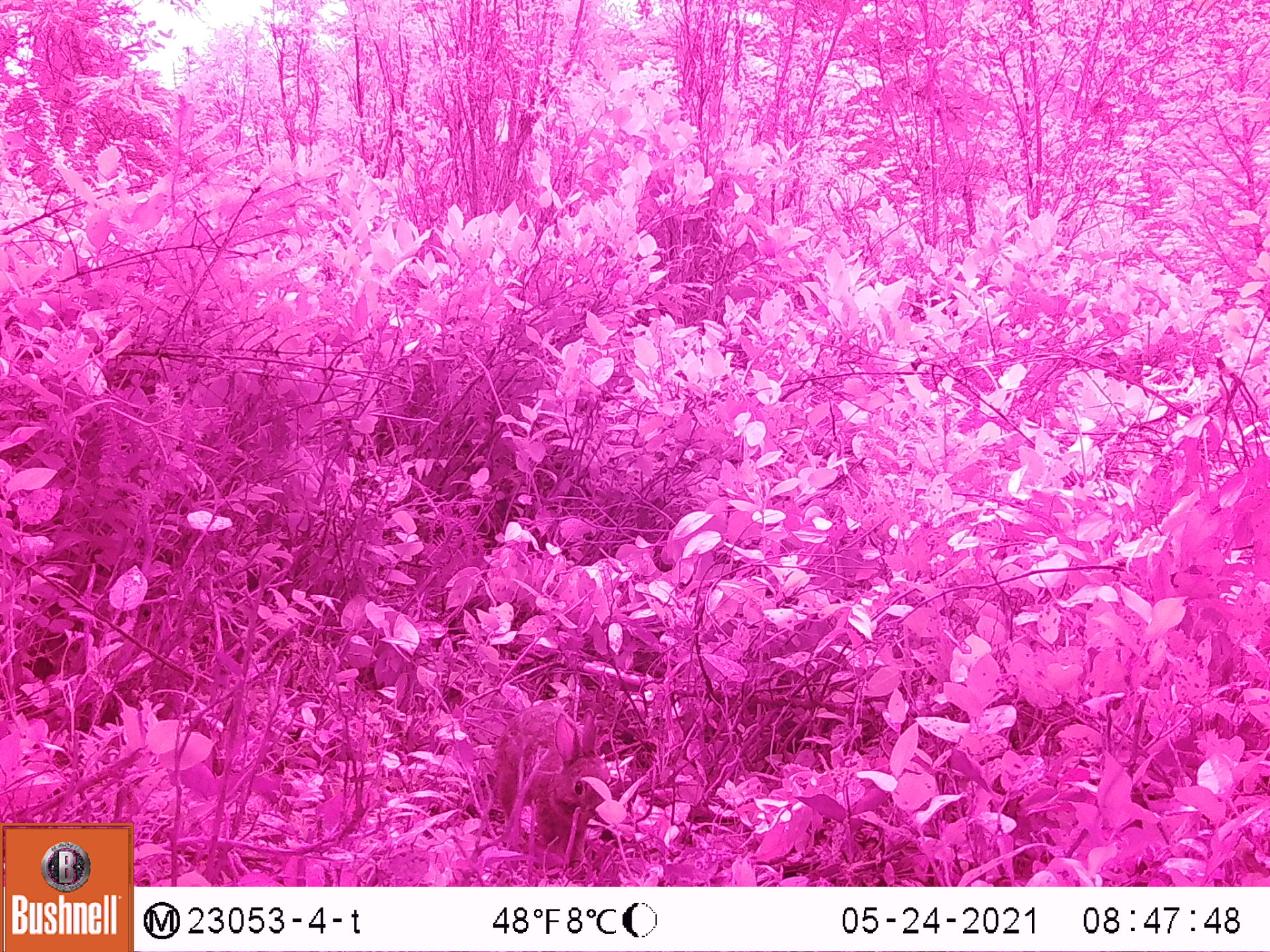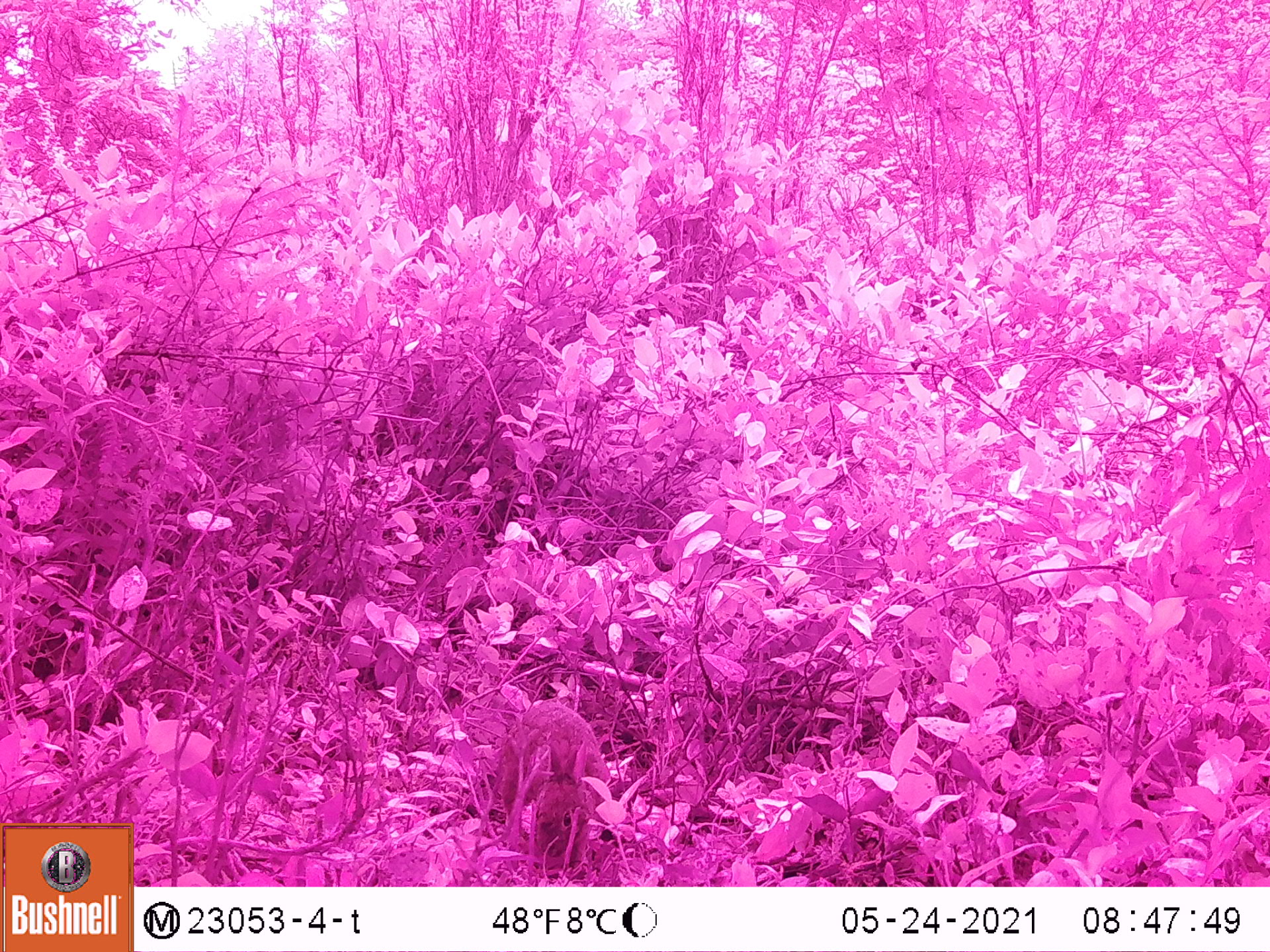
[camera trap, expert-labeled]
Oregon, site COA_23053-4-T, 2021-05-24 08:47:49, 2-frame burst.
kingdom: Animalia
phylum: Chordata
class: Mammalia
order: Lagomorpha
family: Leporidae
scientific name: Leporidae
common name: hares and rabbits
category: leporidae family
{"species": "leporidae family (hares and rabbits) (Leporidae)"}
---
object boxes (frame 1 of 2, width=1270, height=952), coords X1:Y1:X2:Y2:
leporidae family: 491:686:613:847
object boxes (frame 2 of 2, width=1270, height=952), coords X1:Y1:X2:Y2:
leporidae family: 492:694:611:864